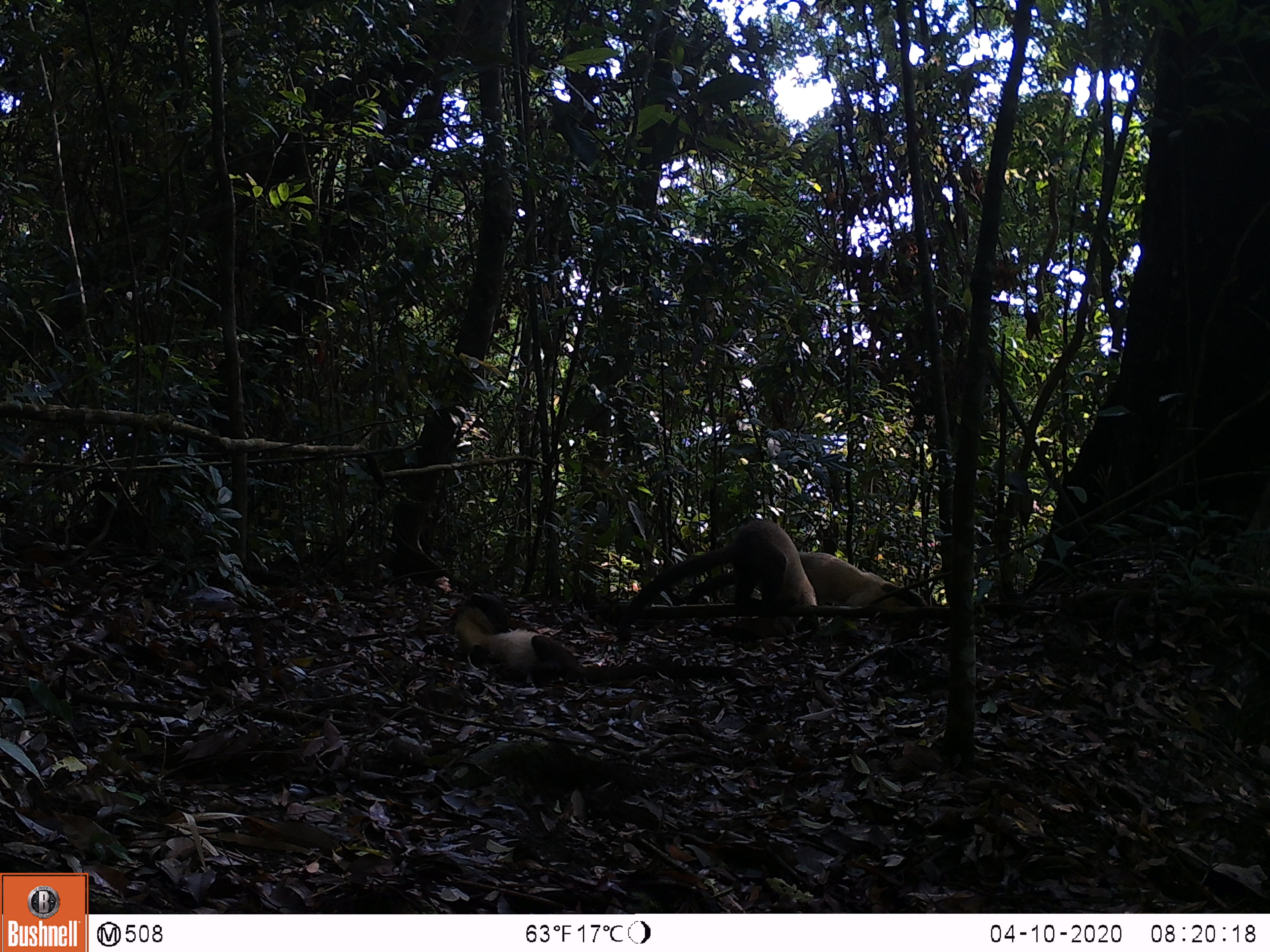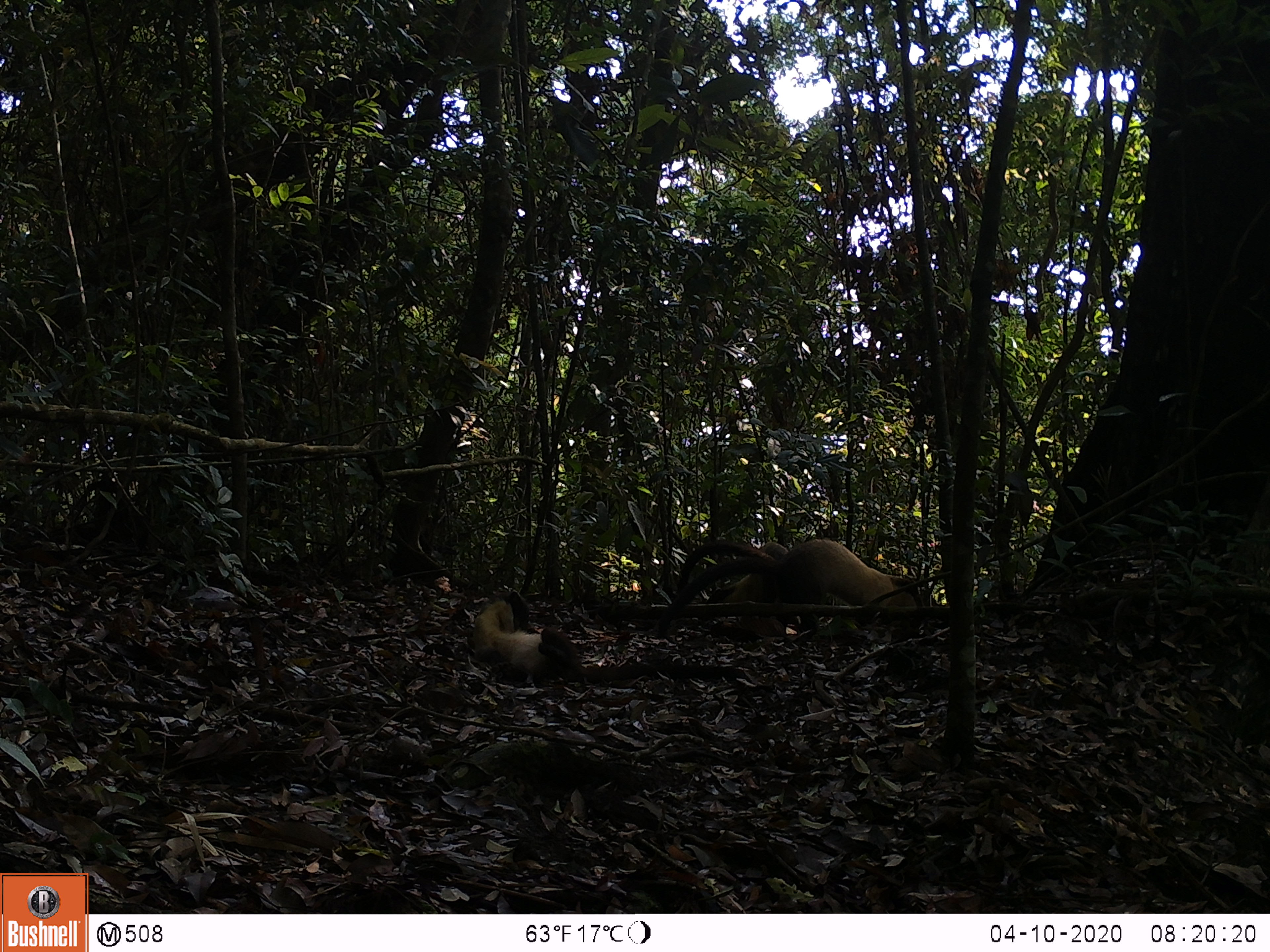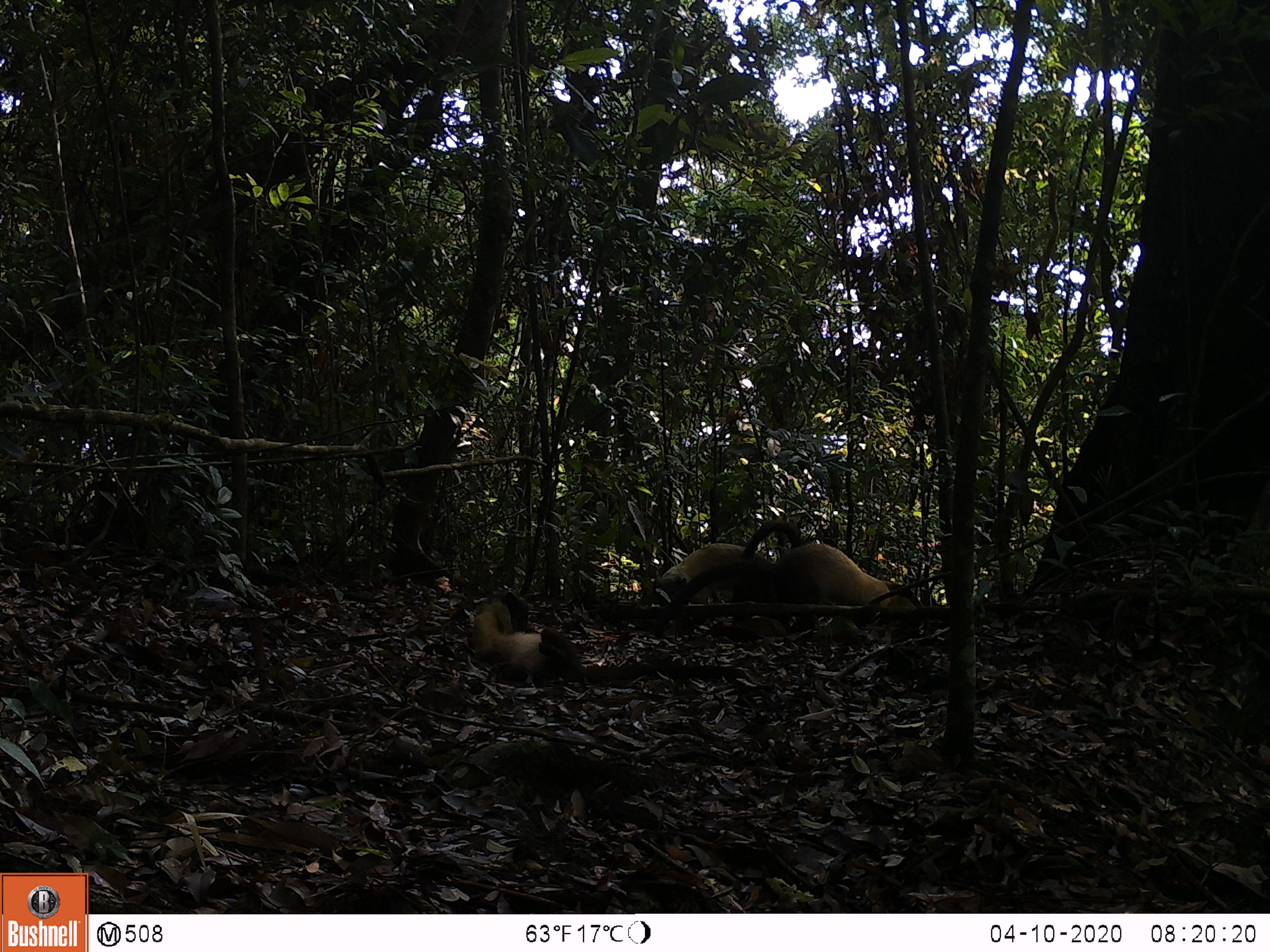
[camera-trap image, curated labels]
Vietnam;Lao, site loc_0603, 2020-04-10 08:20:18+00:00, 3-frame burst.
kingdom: Animalia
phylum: Chordata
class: Mammalia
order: Carnivora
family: Mustelidae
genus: Martes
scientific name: Martes flavigula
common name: yellow-throated marten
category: yellow throated marten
Yellow throated marten (yellow-throated marten) (Martes flavigula). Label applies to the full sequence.